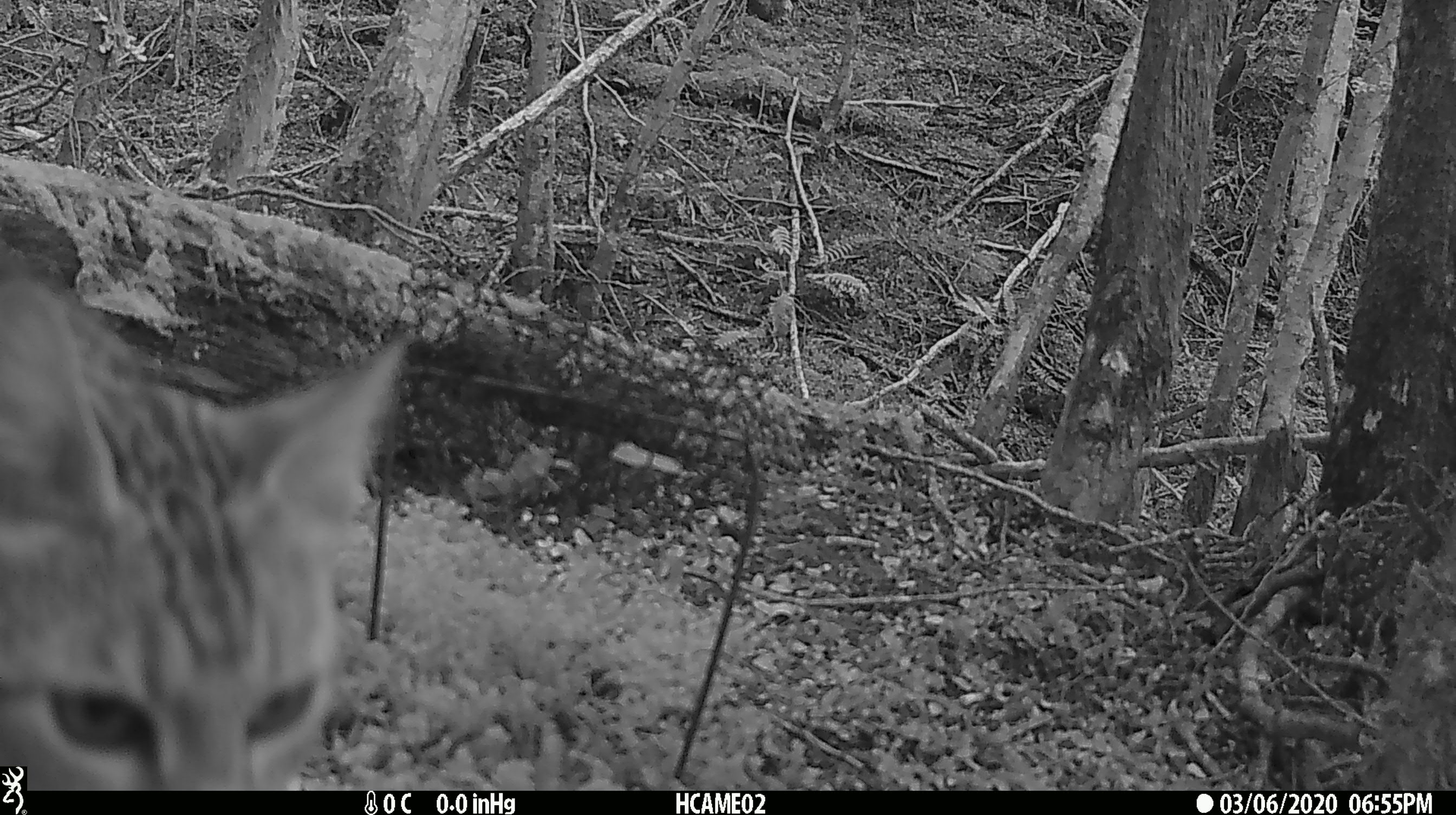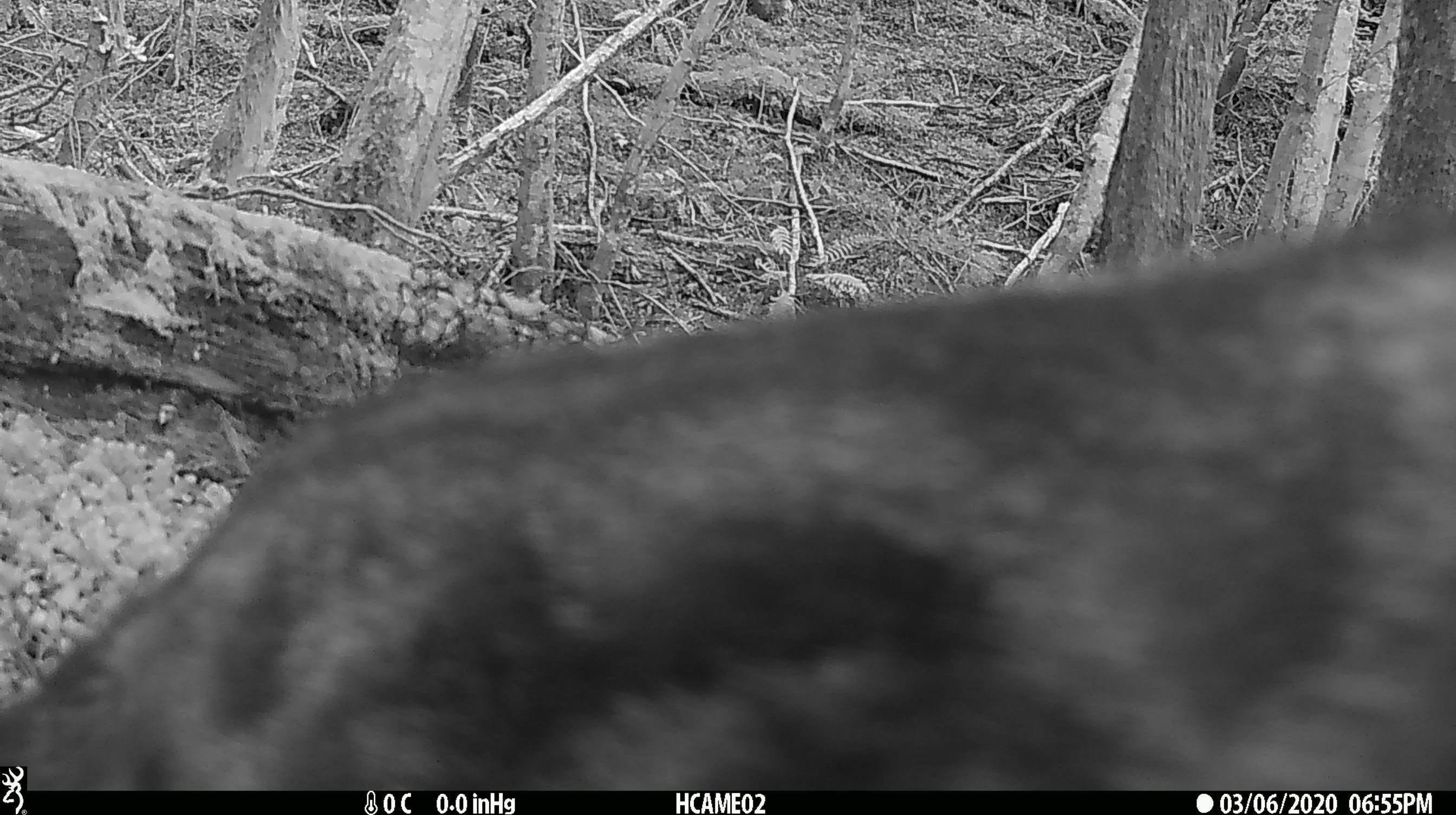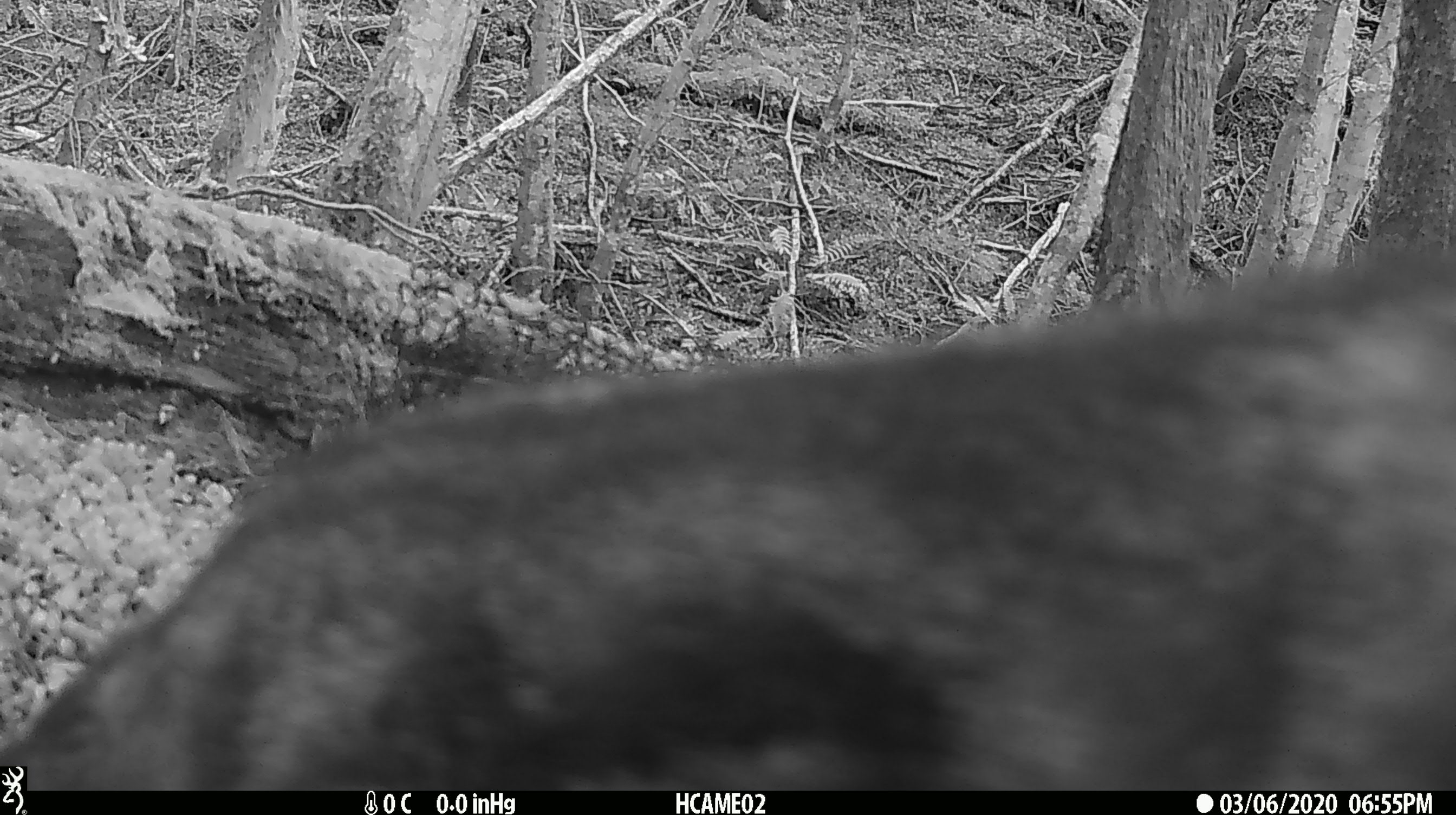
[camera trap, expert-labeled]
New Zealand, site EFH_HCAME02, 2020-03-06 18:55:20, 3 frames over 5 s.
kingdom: Animalia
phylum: Chordata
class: Mammalia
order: Carnivora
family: Felidae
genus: Felis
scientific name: Felis catus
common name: domestic cat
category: cat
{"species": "cat (domestic cat) (Felis catus)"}